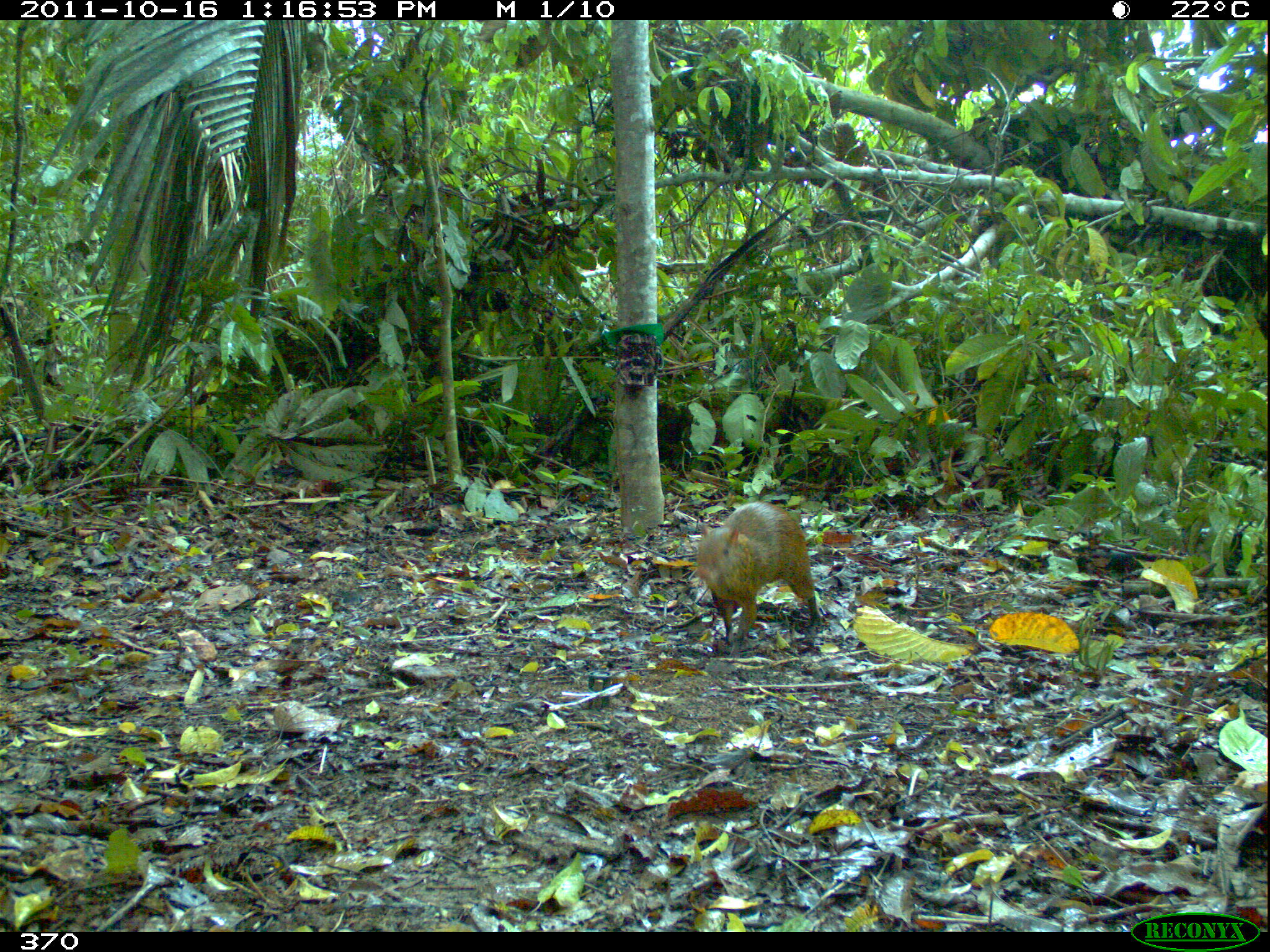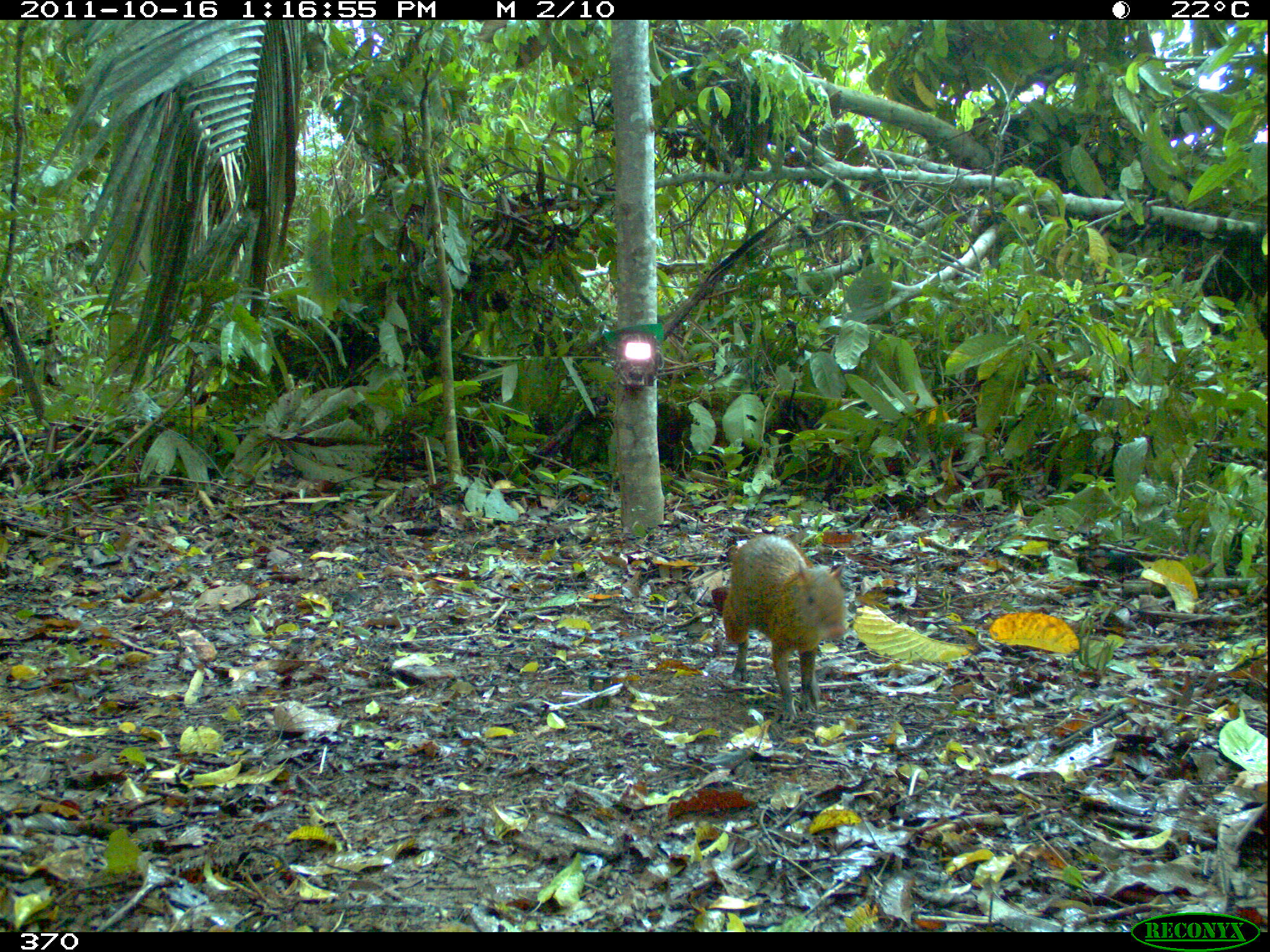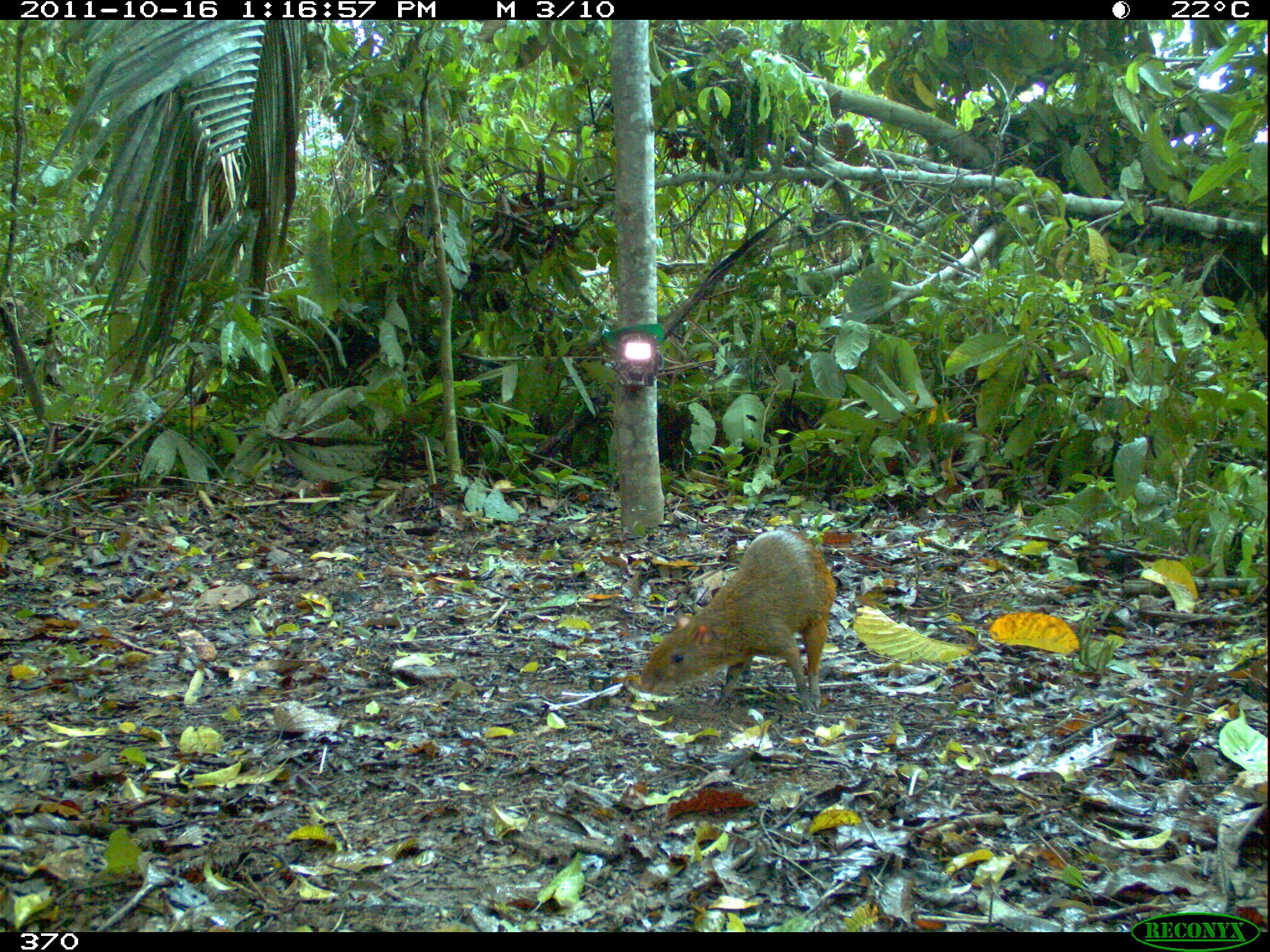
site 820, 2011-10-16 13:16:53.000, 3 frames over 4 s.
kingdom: Animalia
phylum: Chordata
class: Mammalia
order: Rodentia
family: Dasyproctidae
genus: Dasyprocta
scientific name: Dasyprocta punctata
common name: central american agouti